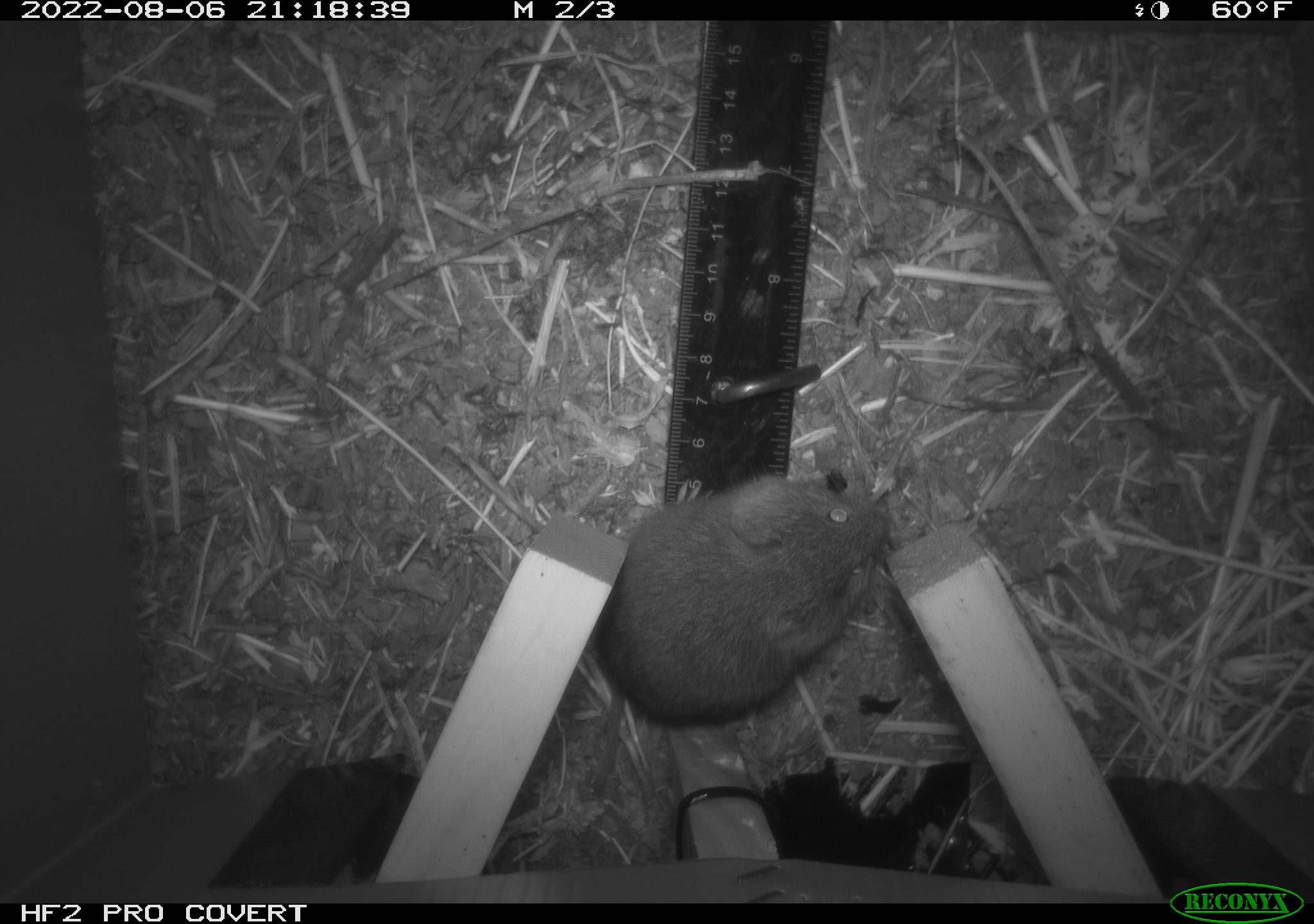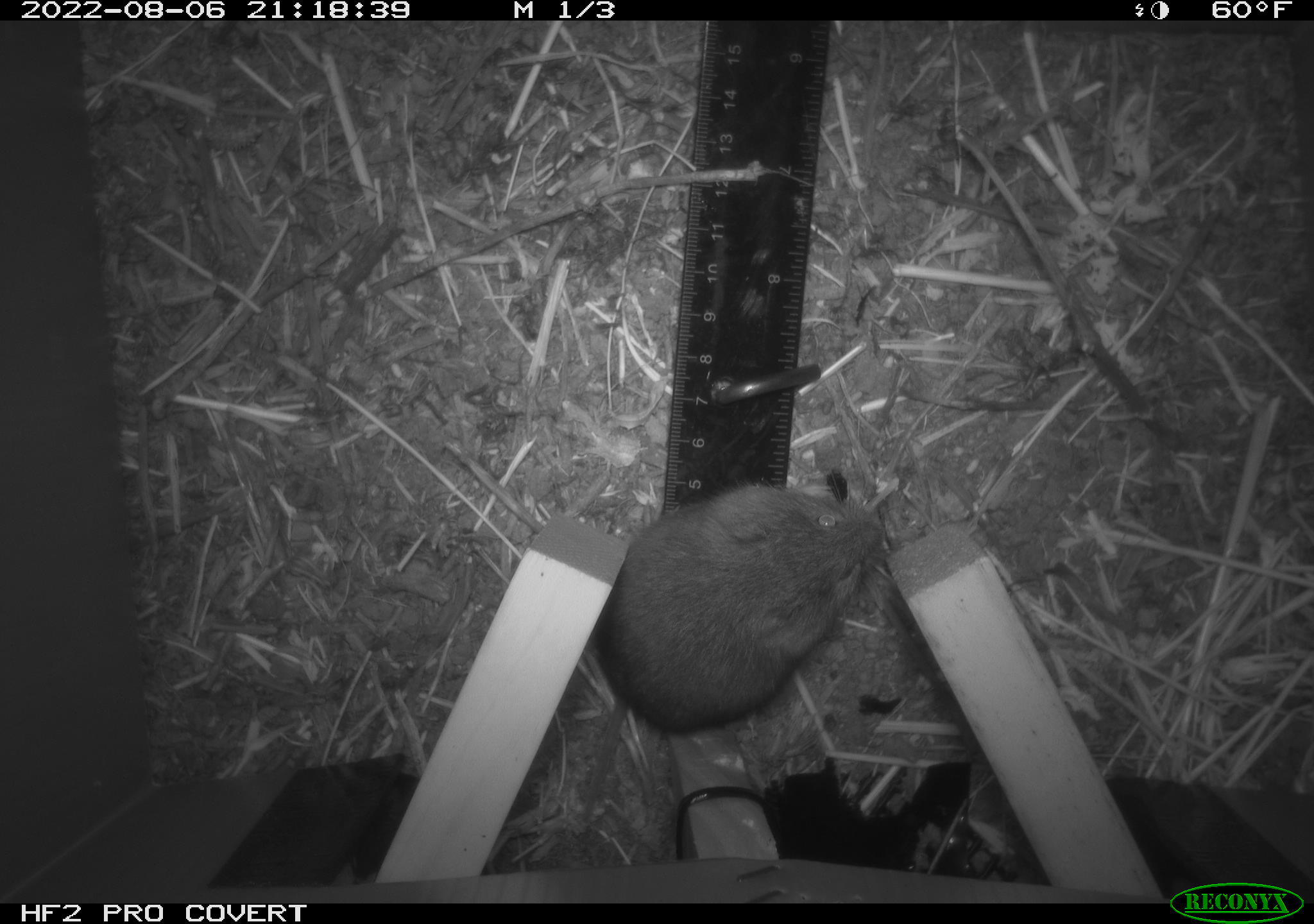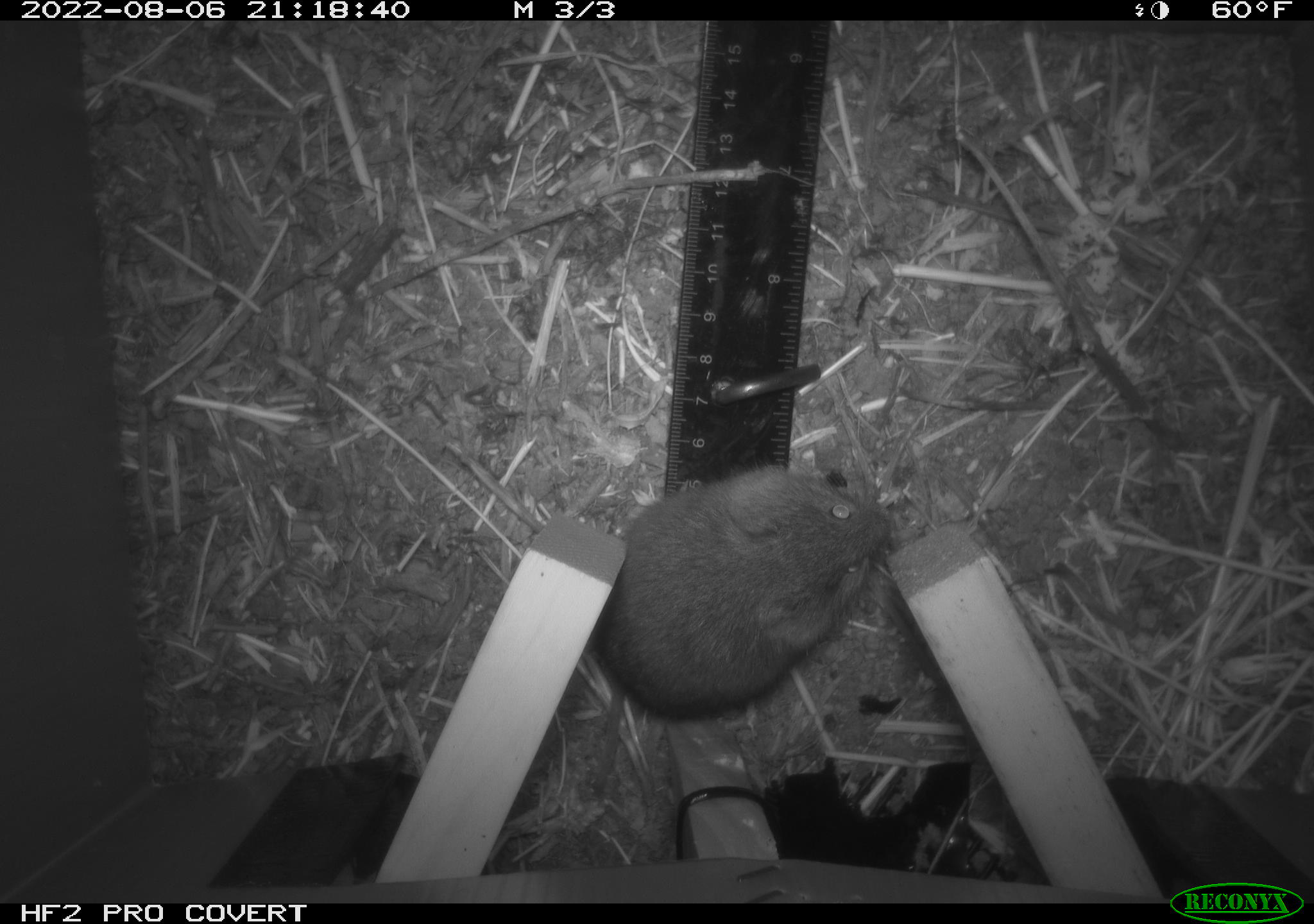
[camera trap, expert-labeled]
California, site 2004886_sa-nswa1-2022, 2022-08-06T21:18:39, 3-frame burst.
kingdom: Animalia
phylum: Chordata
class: Mammalia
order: Rodentia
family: Cricetidae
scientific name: Cricetidae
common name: hamsters, voles, lemmings, and allies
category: cricetidae family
Cricetidae family (hamsters, voles, lemmings, and allies) (Cricetidae).